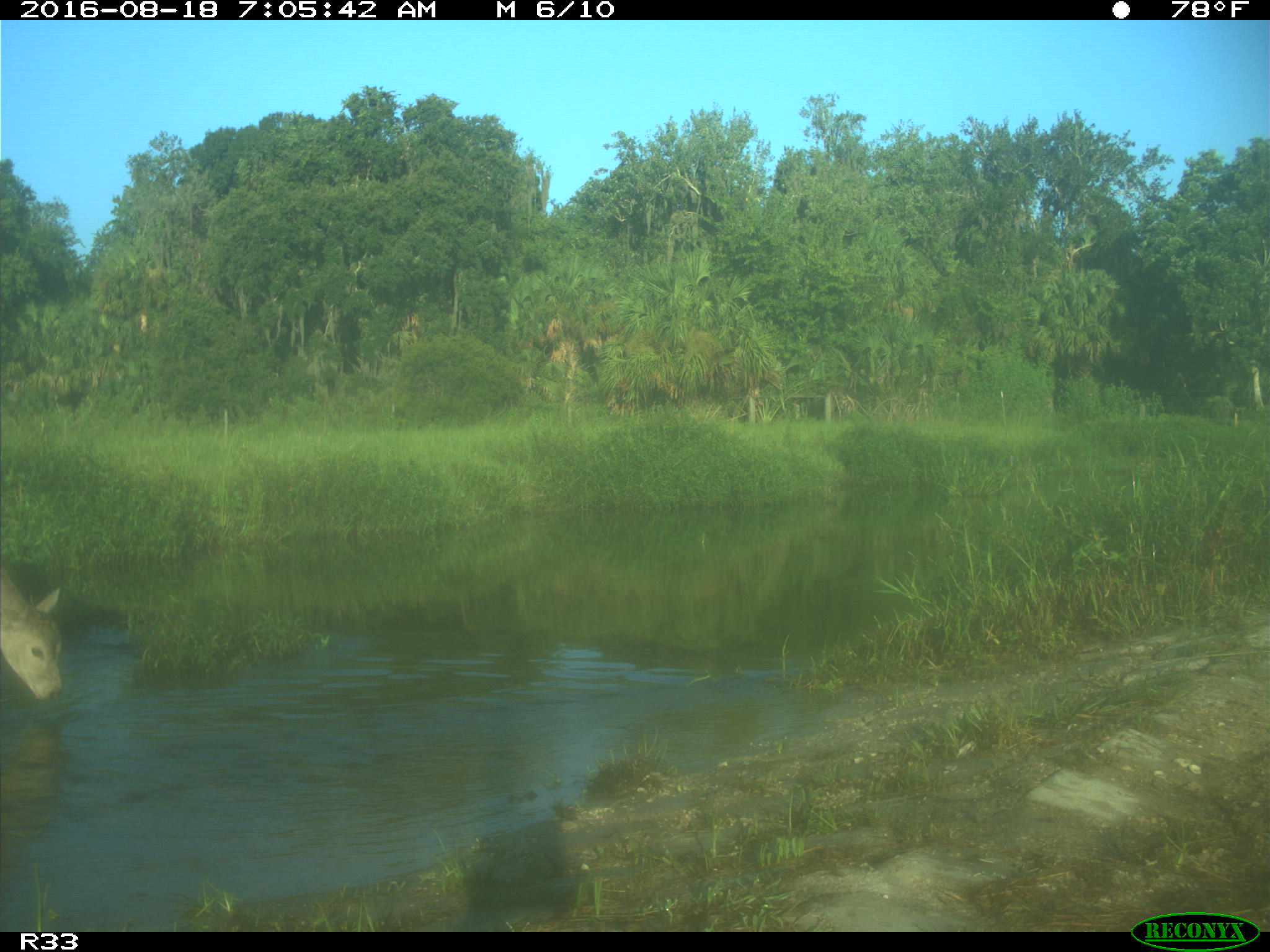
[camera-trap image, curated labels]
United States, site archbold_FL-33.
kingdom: Animalia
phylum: Chordata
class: Mammalia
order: Artiodactyla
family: Bovidae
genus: Bos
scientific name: Bos taurus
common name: domestic cow